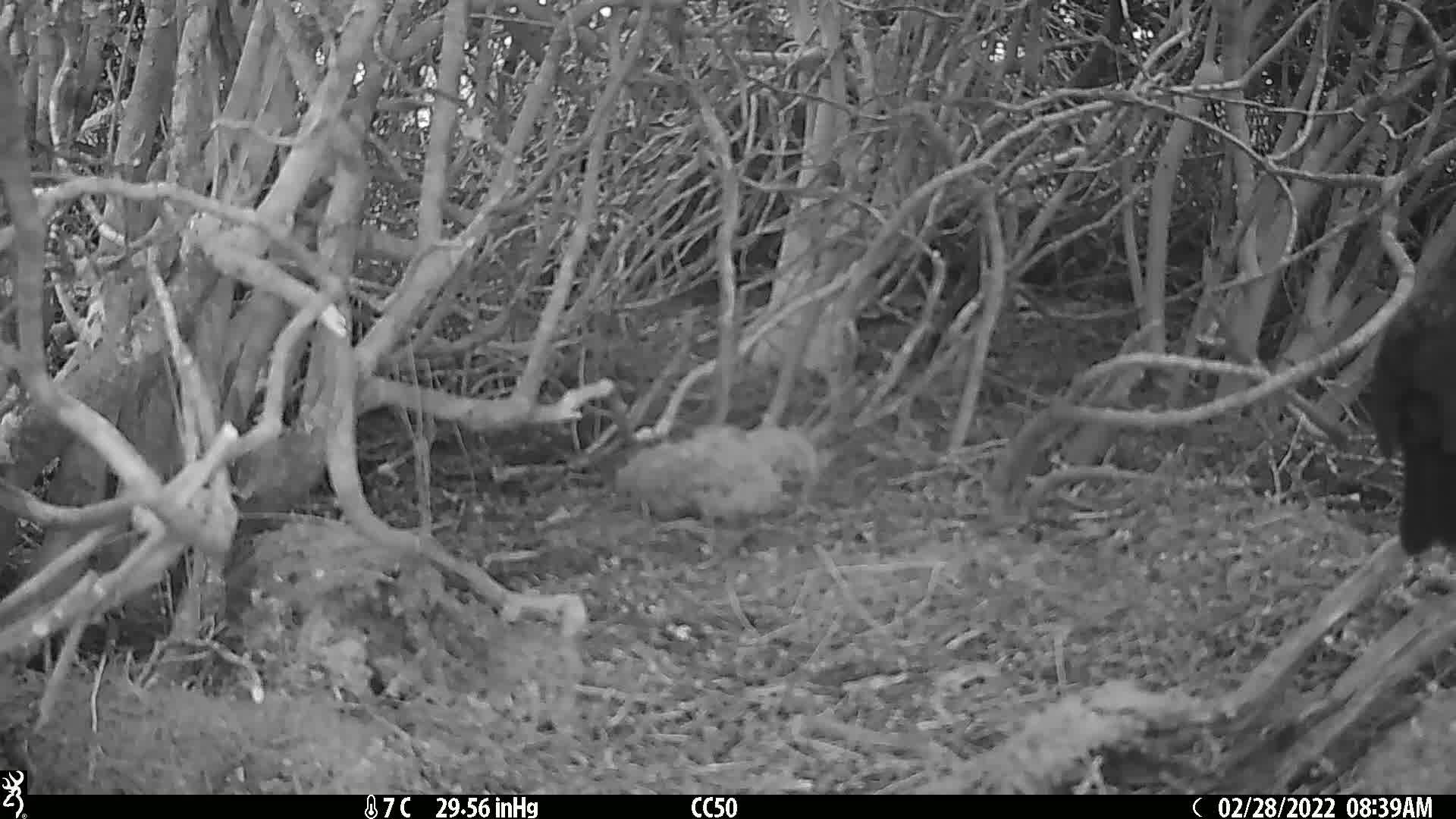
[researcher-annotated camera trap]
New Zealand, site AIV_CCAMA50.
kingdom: Animalia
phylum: Chordata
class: Aves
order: Passeriformes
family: Turdidae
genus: Turdus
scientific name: Turdus merula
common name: eurasian blackbird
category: blackbird